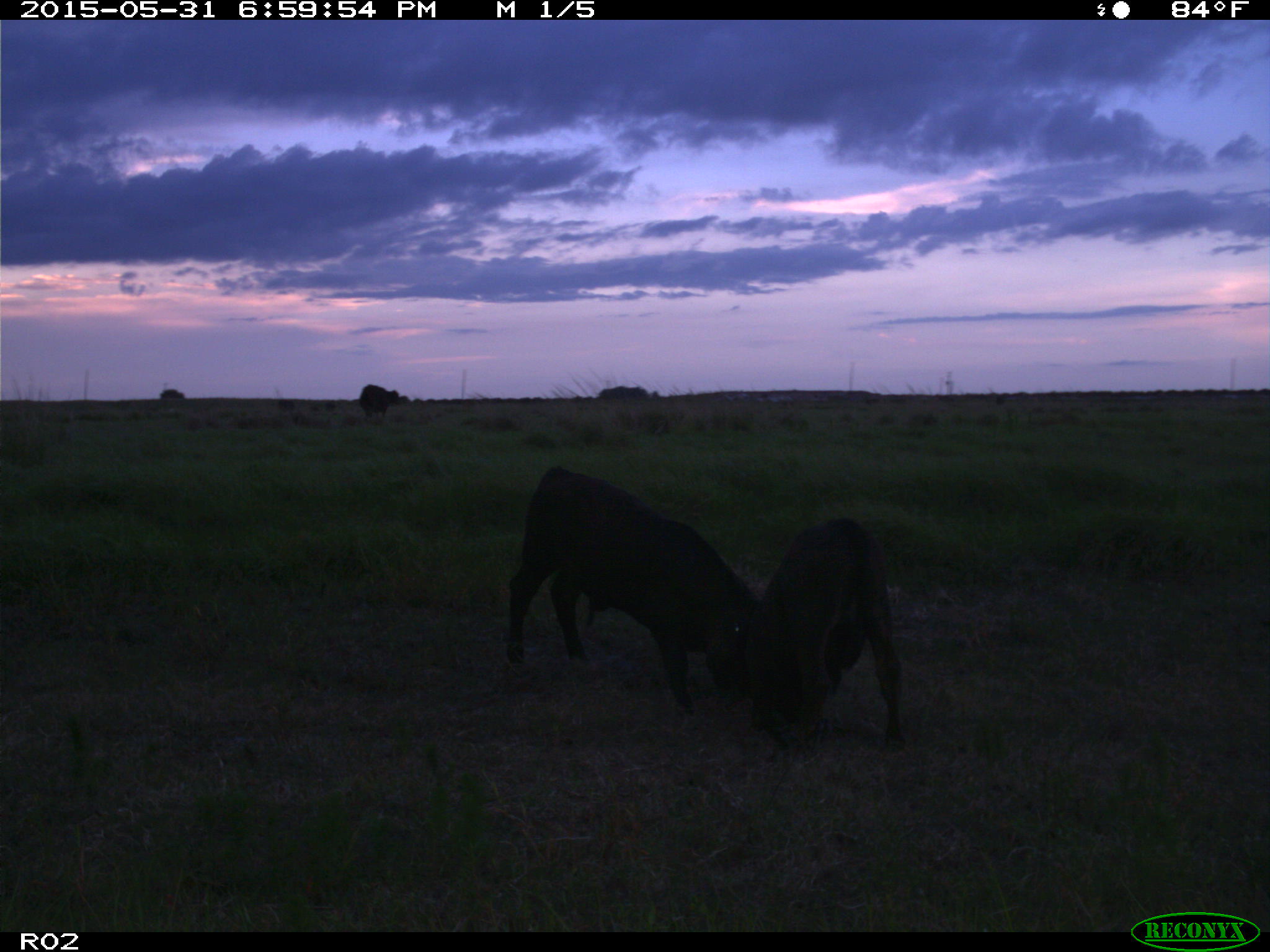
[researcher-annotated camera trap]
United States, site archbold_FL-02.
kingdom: Animalia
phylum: Chordata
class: Mammalia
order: Artiodactyla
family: Bovidae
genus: Bos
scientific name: Bos taurus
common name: domestic cow